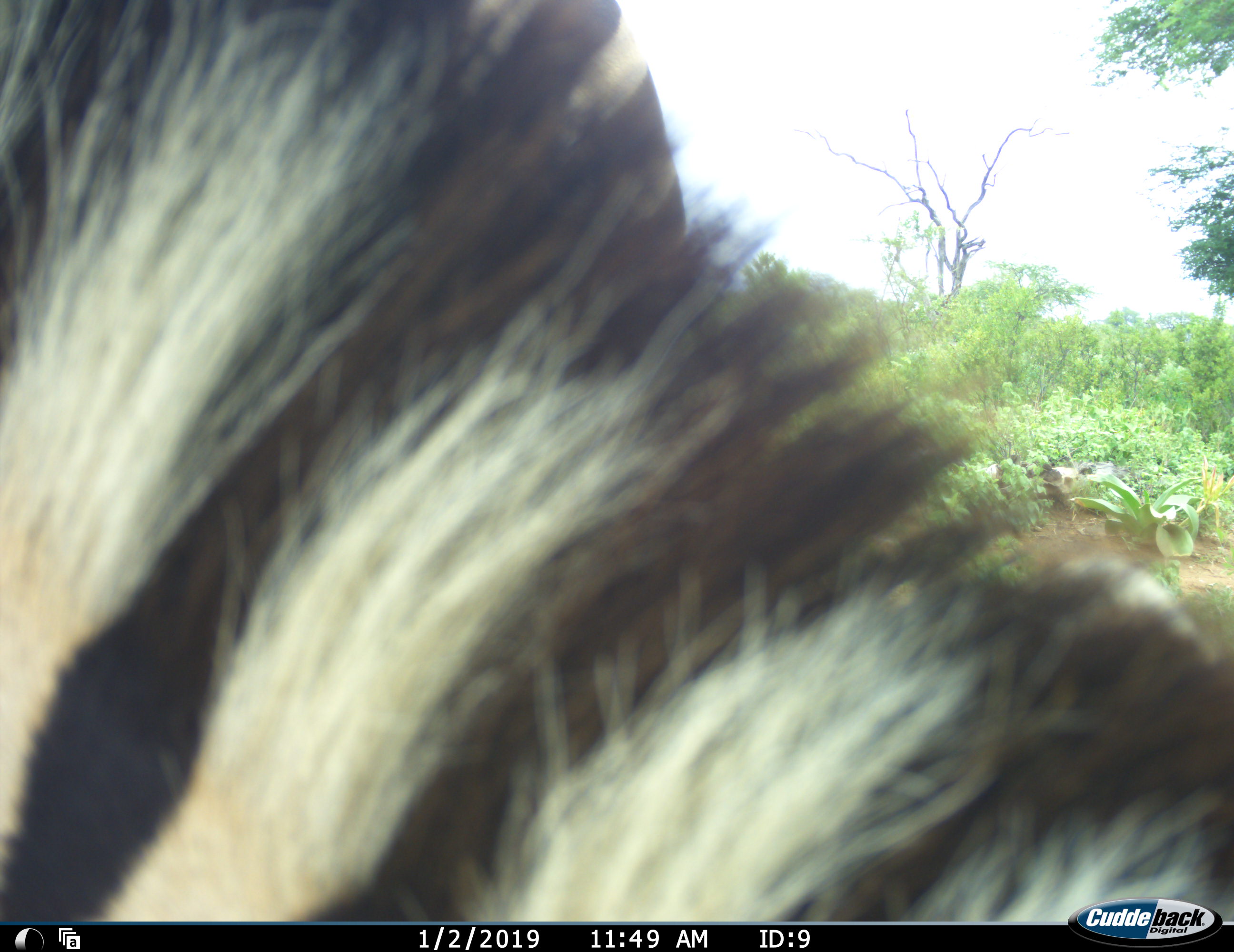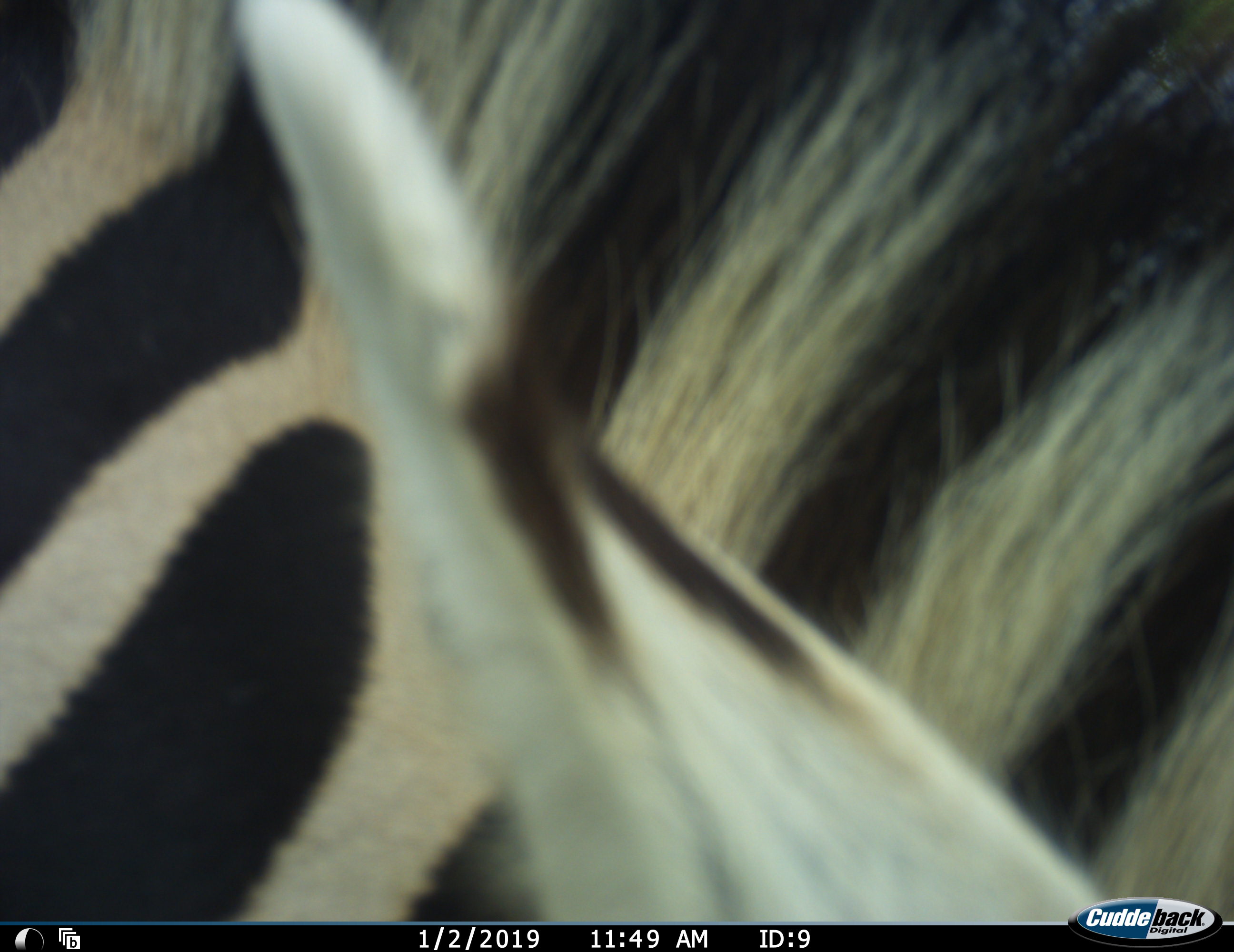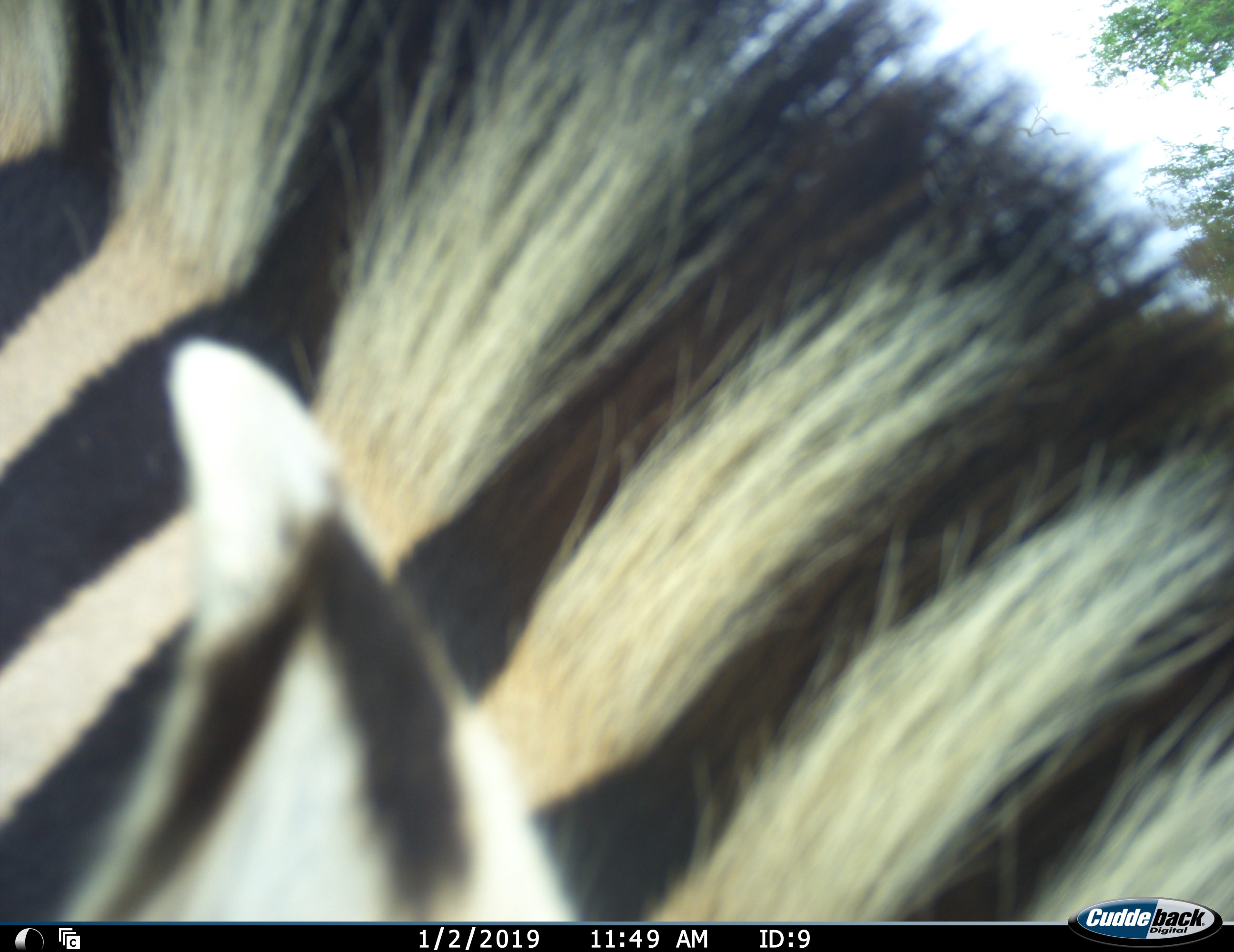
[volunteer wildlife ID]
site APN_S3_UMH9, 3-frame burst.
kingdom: Animalia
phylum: Chordata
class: Mammalia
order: Perissodactyla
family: Equidae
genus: Equus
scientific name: Equus quagga burchellii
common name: burchell's zebra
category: zebraburchells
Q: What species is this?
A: Zebraburchells (burchell's zebra) (Equus quagga burchellii).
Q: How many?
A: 1.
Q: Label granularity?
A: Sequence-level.